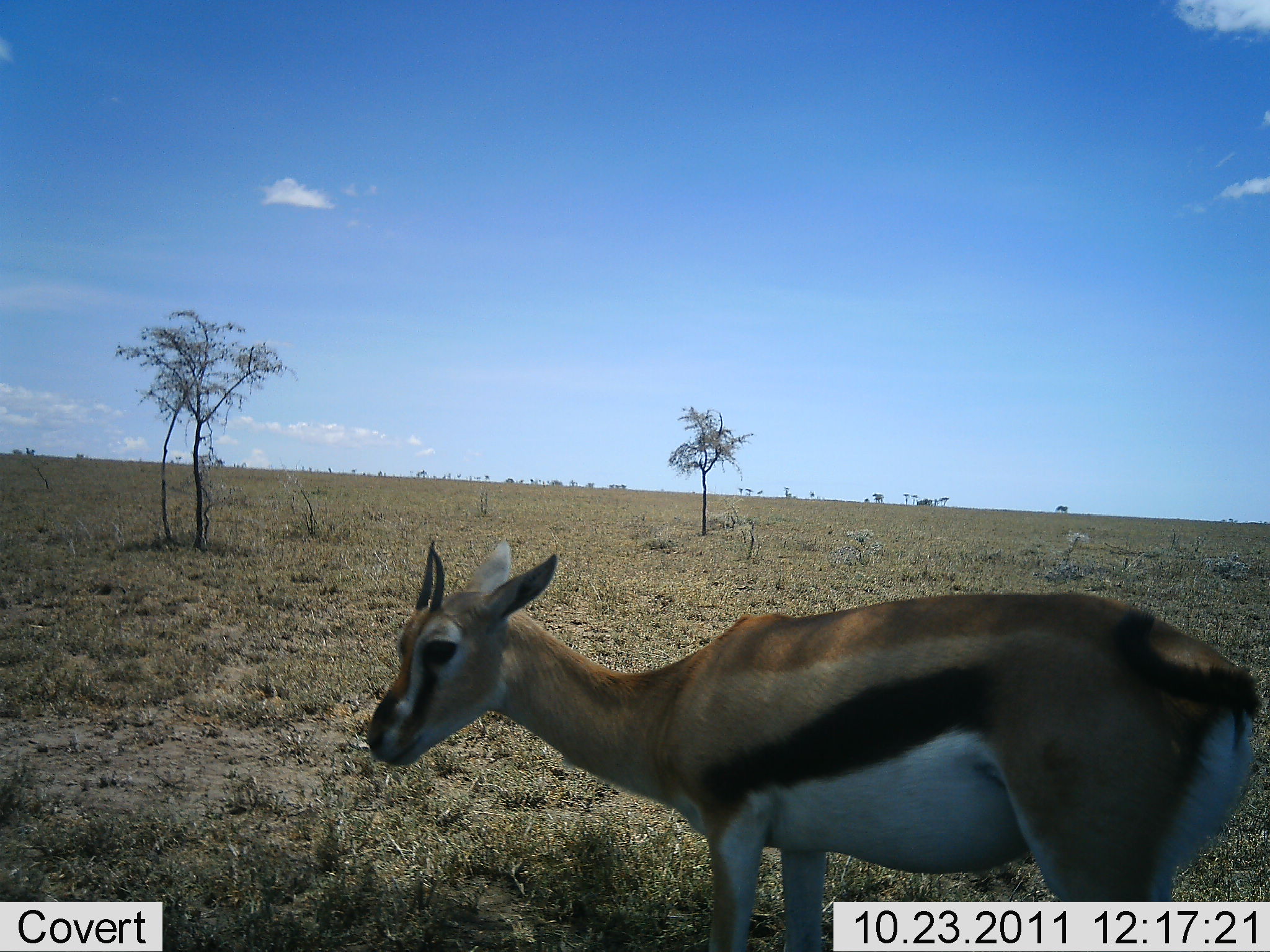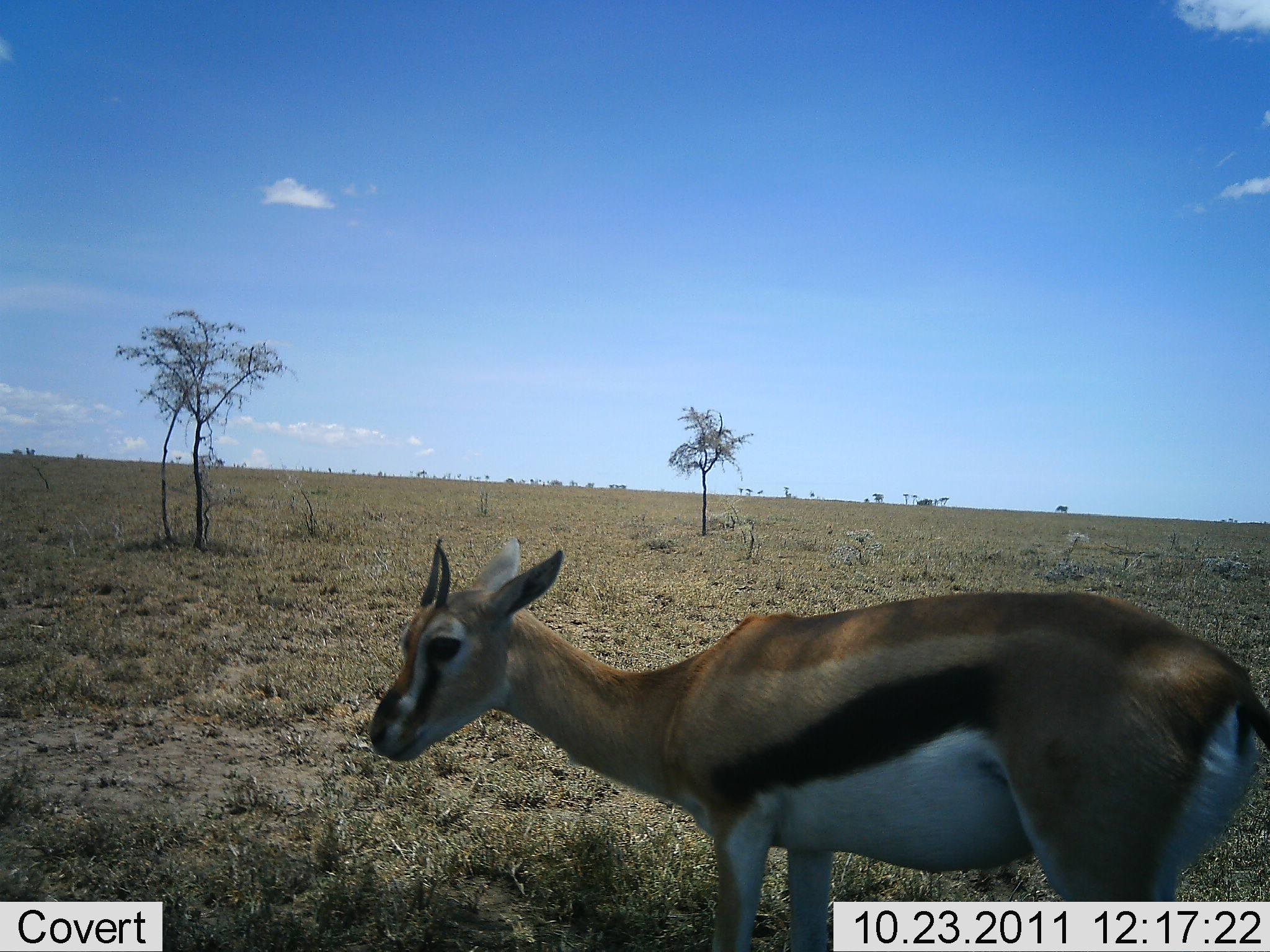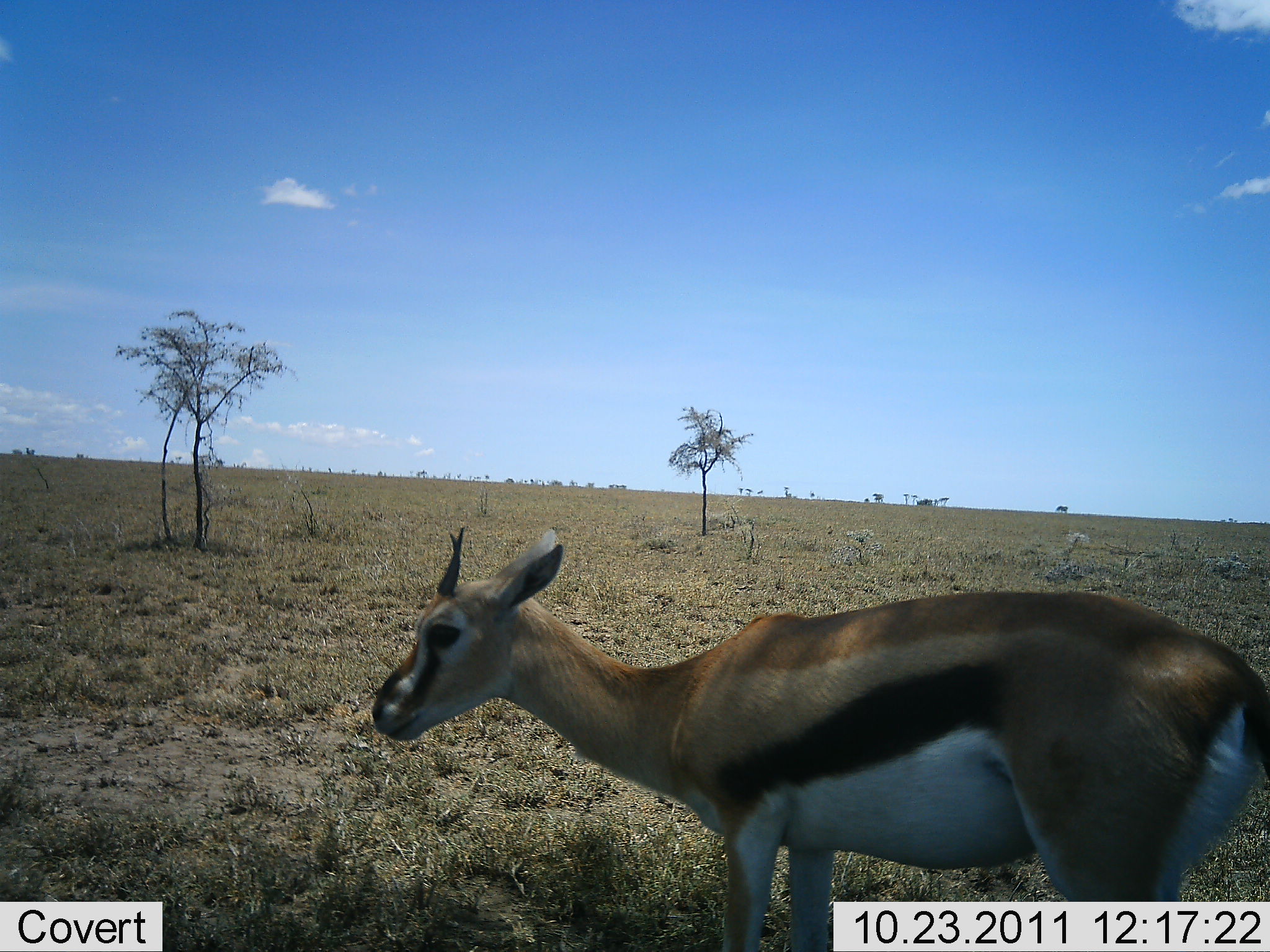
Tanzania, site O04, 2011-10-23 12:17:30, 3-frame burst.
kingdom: Animalia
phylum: Chordata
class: Mammalia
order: Artiodactyla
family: Bovidae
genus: Eudorcas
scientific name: Eudorcas thomsonii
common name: thomson's gazelle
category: gazellethomsons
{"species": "gazellethomsons (thomson's gazelle) (Eudorcas thomsonii)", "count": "1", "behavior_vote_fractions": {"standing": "100%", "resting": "0%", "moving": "0%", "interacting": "0%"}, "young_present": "6%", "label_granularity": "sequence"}